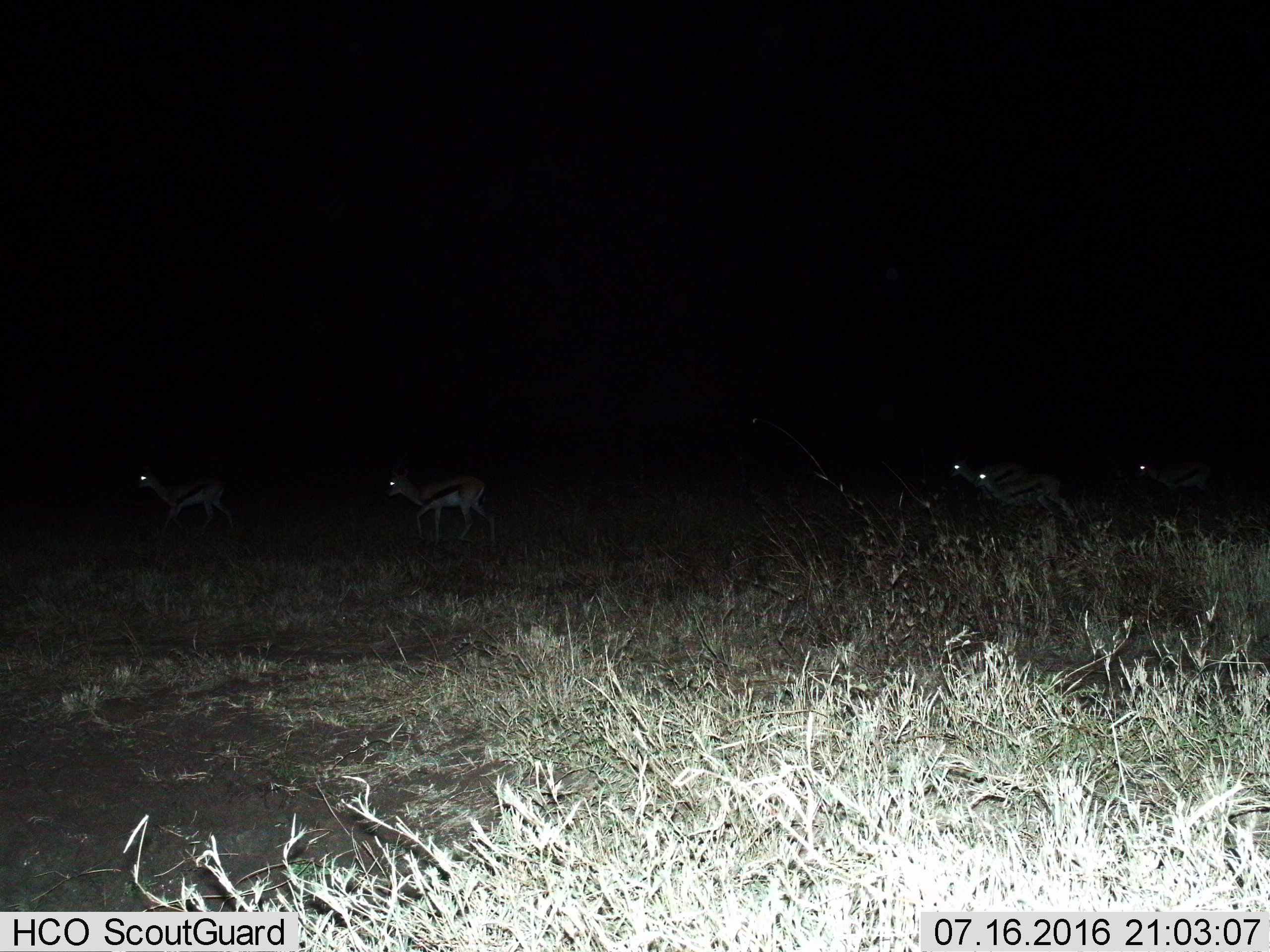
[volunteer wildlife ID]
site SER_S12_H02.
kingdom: Animalia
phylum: Chordata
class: Mammalia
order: Artiodactyla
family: Bovidae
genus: Eudorcas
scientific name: Eudorcas thomsonii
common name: thomson's gazelle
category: gazellethomsons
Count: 5.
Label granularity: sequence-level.